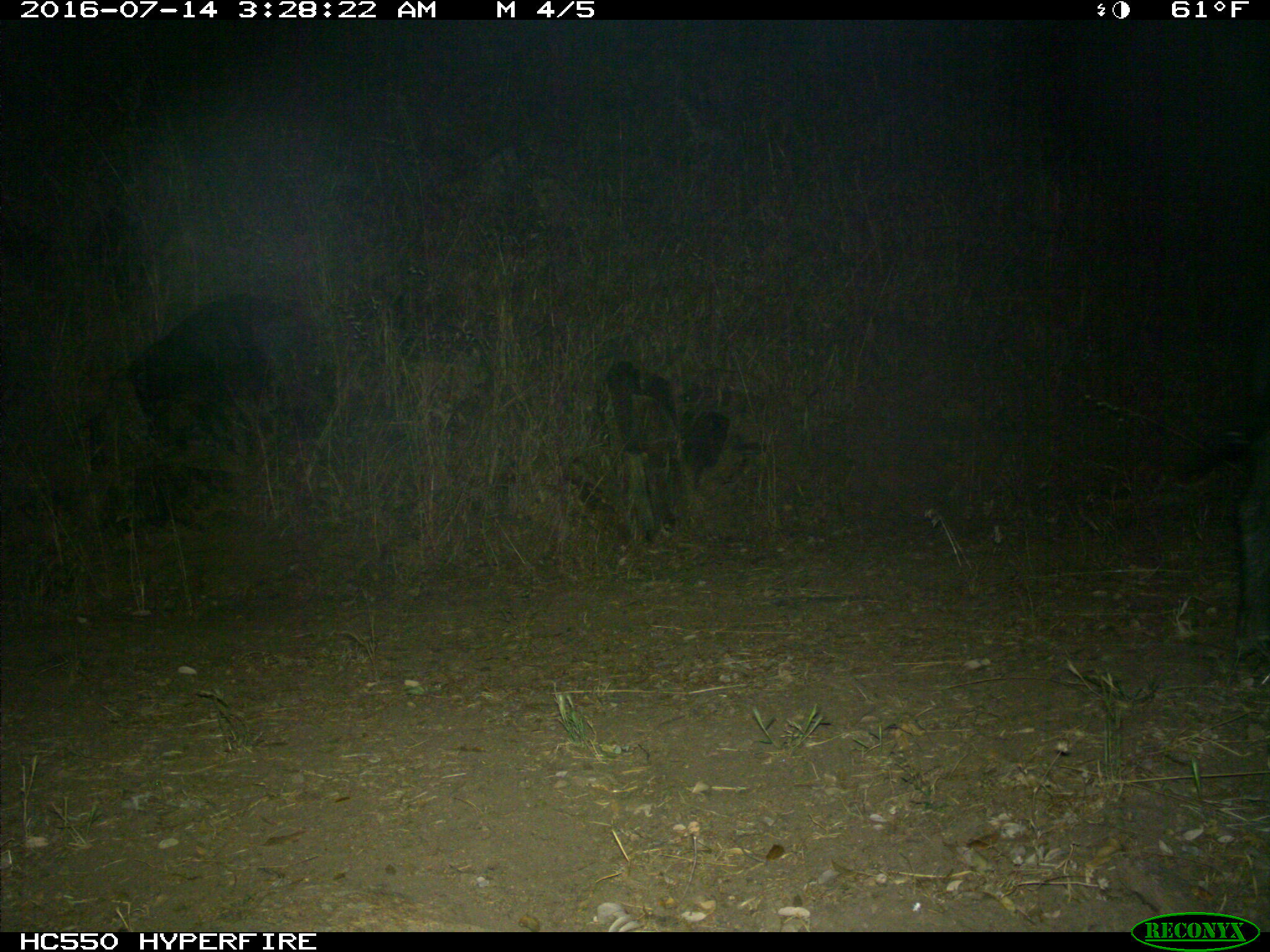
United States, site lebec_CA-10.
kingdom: Animalia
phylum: Chordata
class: Mammalia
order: Artiodactyla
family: Suidae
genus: Sus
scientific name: Sus scrofa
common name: wild boar